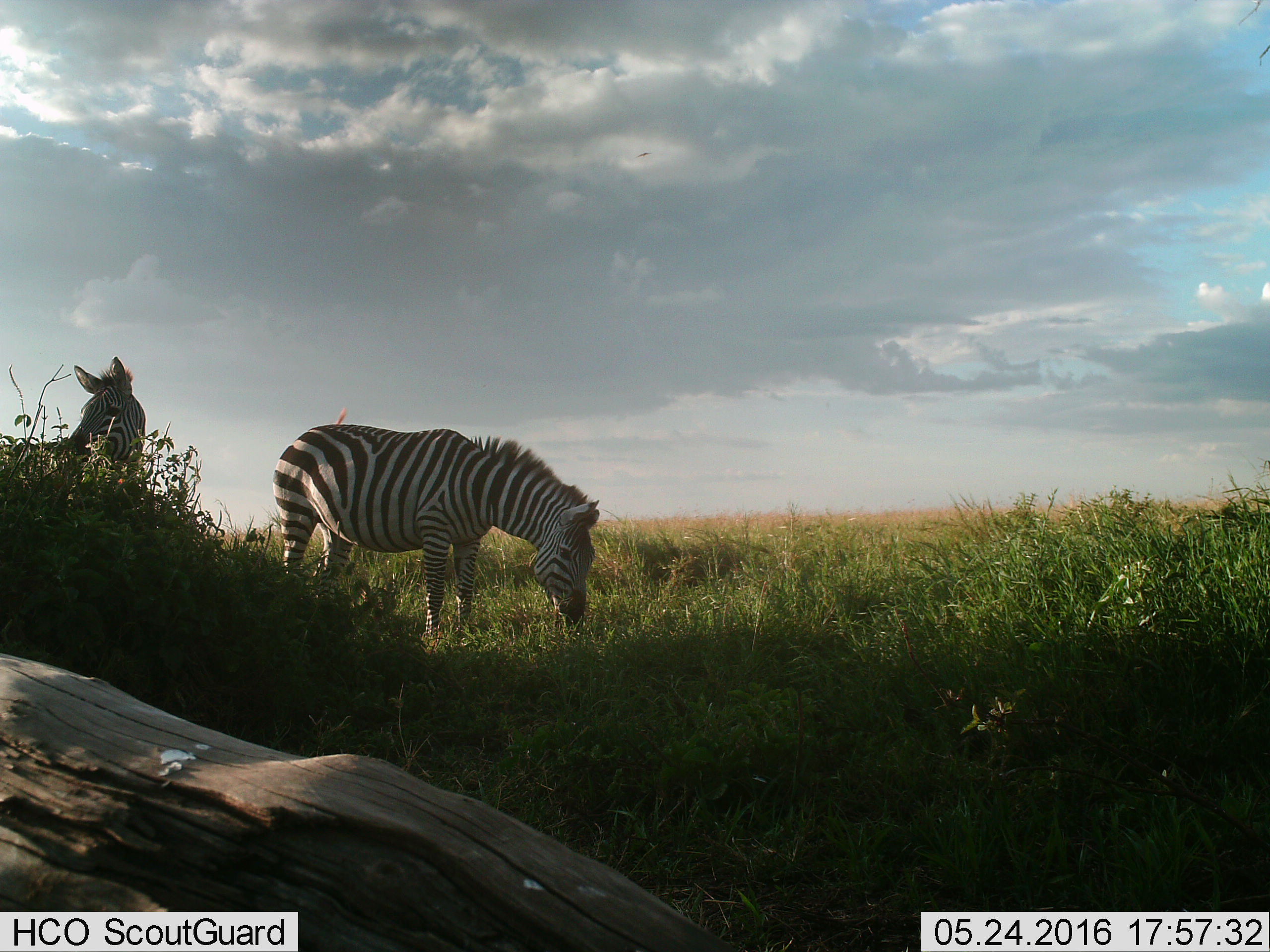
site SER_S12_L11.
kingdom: Animalia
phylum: Chordata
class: Mammalia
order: Perissodactyla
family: Equidae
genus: Equus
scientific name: Equus quagga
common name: plains zebra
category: zebraplains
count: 2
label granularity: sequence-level